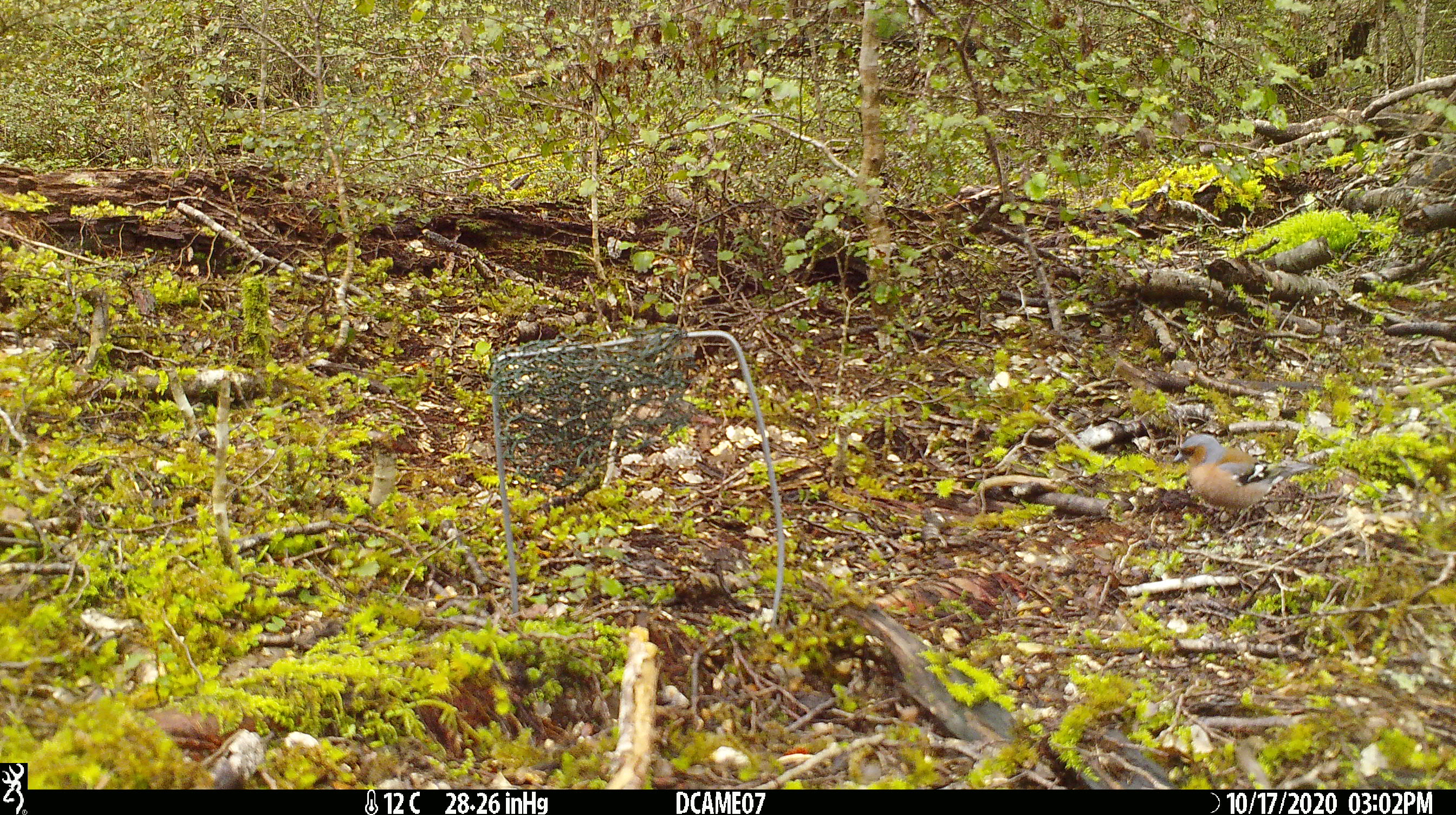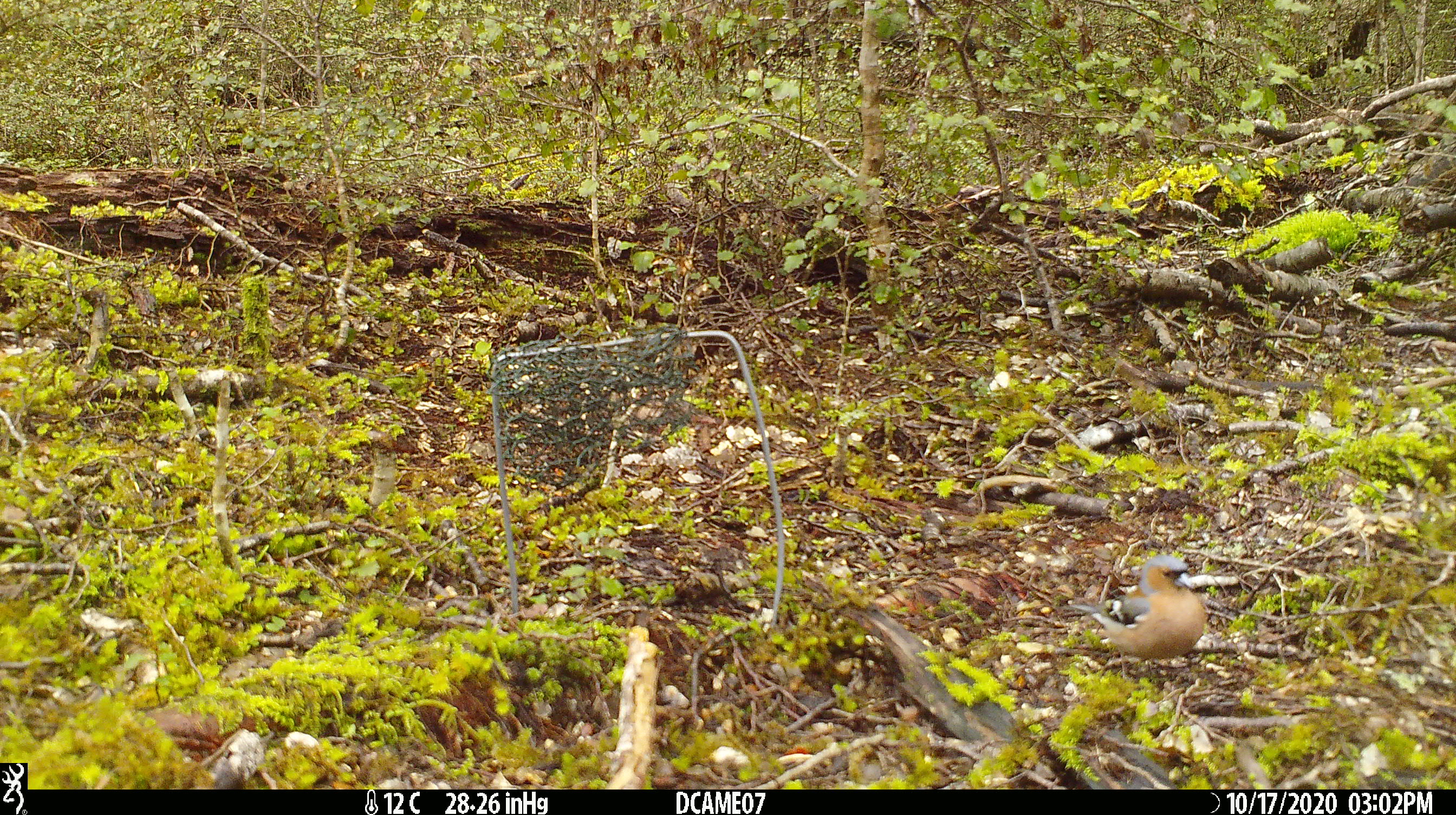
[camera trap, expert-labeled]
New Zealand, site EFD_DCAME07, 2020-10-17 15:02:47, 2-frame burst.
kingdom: Animalia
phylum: Chordata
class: Aves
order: Passeriformes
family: Fringillidae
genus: Fringilla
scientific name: Fringilla coelebs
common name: common chaffinch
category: chaffinch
Chaffinch (common chaffinch) (Fringilla coelebs).